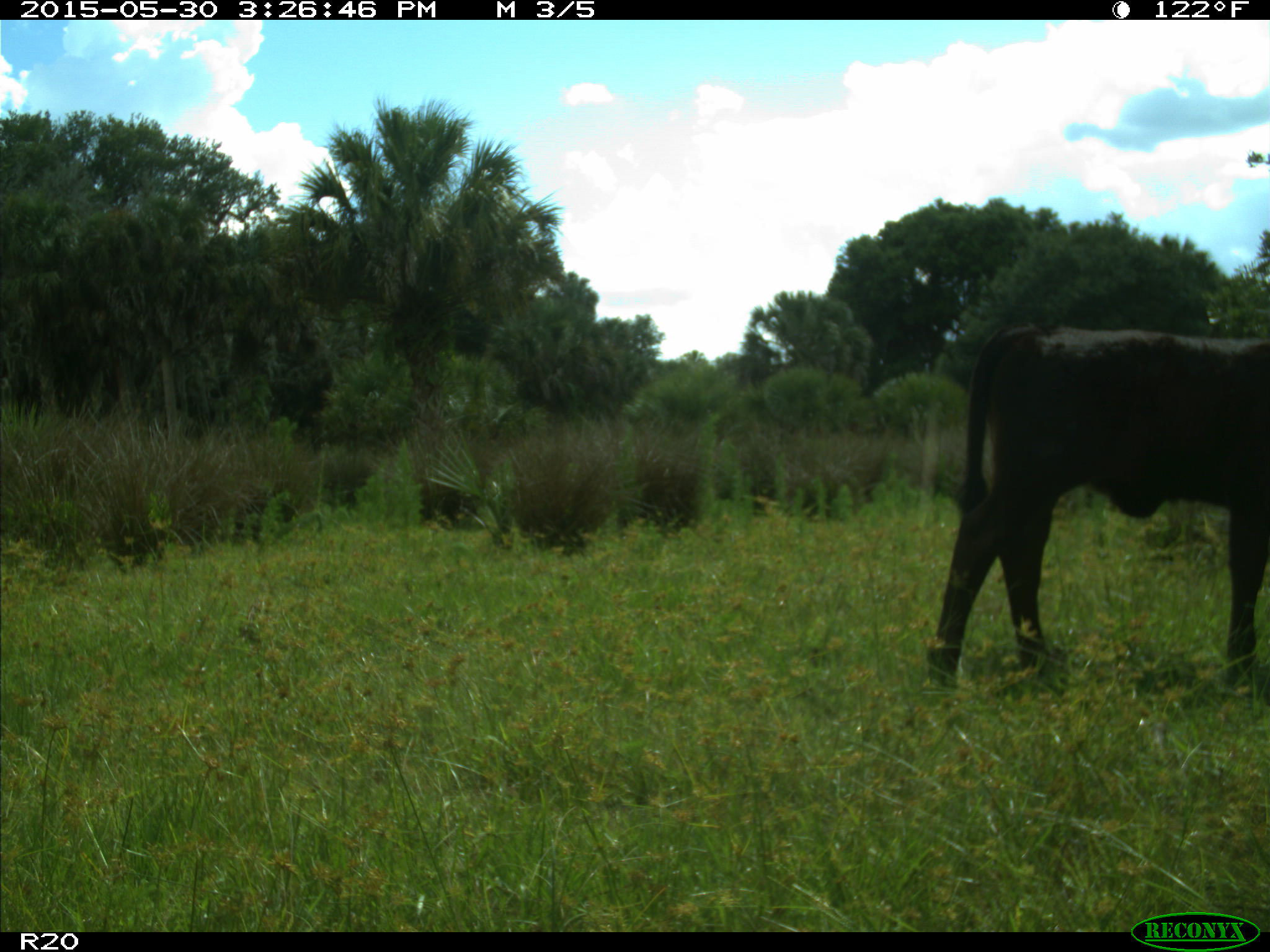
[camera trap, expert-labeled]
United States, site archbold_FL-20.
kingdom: Animalia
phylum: Chordata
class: Mammalia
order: Artiodactyla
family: Bovidae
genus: Bos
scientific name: Bos taurus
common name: domestic cow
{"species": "Bos taurus (domestic cow)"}